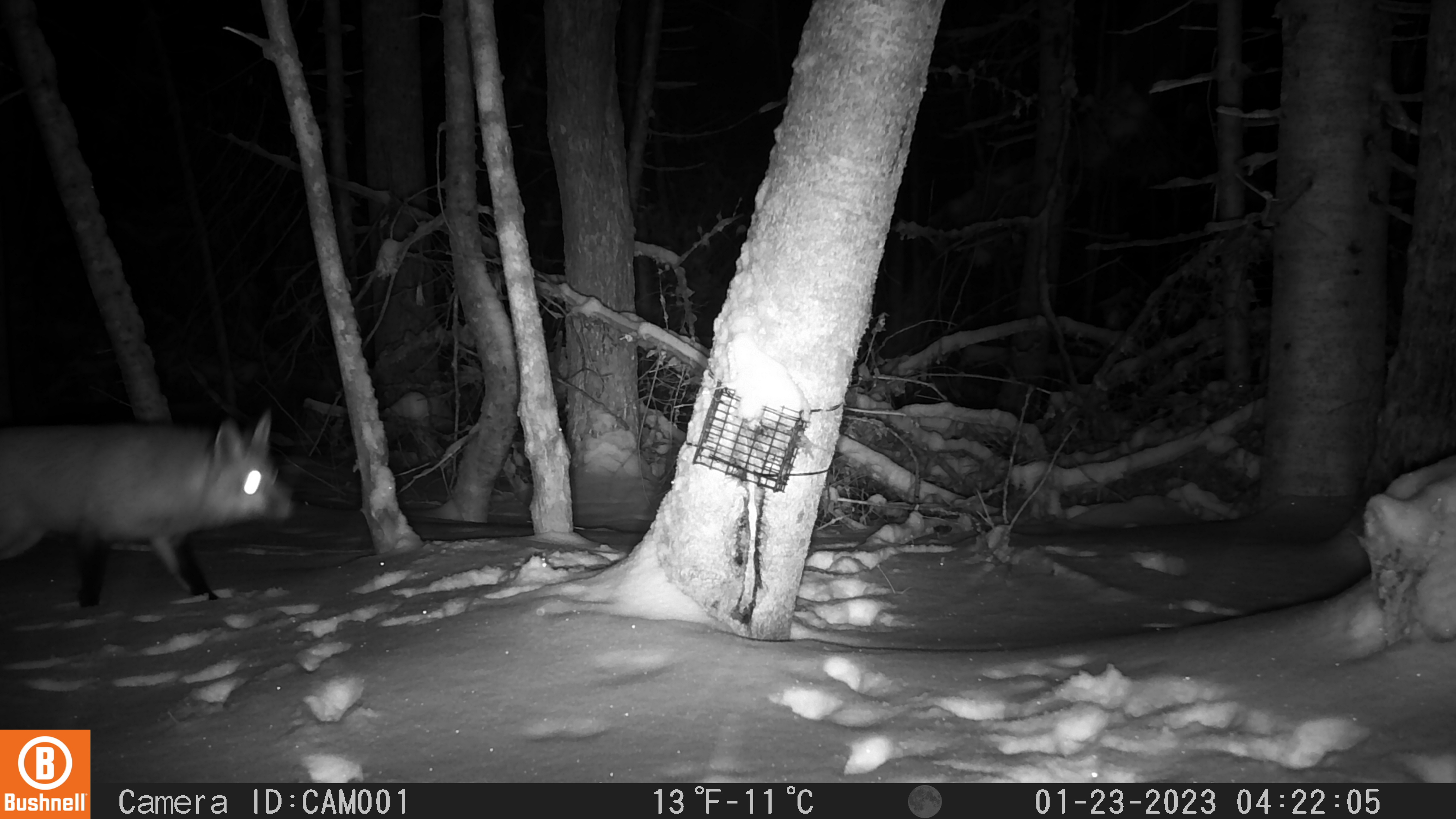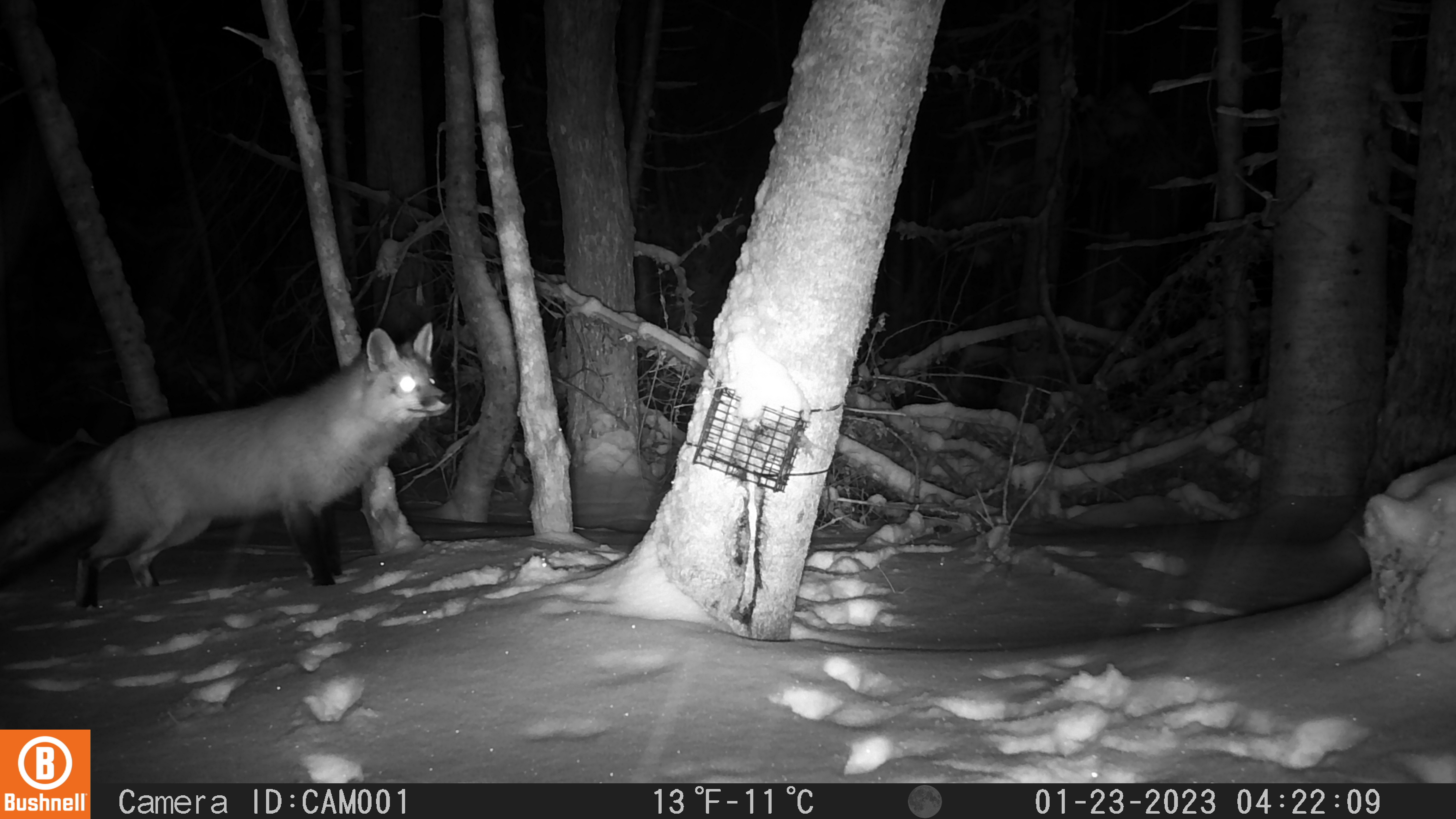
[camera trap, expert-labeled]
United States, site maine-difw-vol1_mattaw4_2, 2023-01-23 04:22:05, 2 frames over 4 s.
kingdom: Animalia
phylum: Chordata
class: Mammalia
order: Carnivora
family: Canidae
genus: Vulpes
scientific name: Vulpes vulpes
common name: red fox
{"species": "red fox (Vulpes vulpes)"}